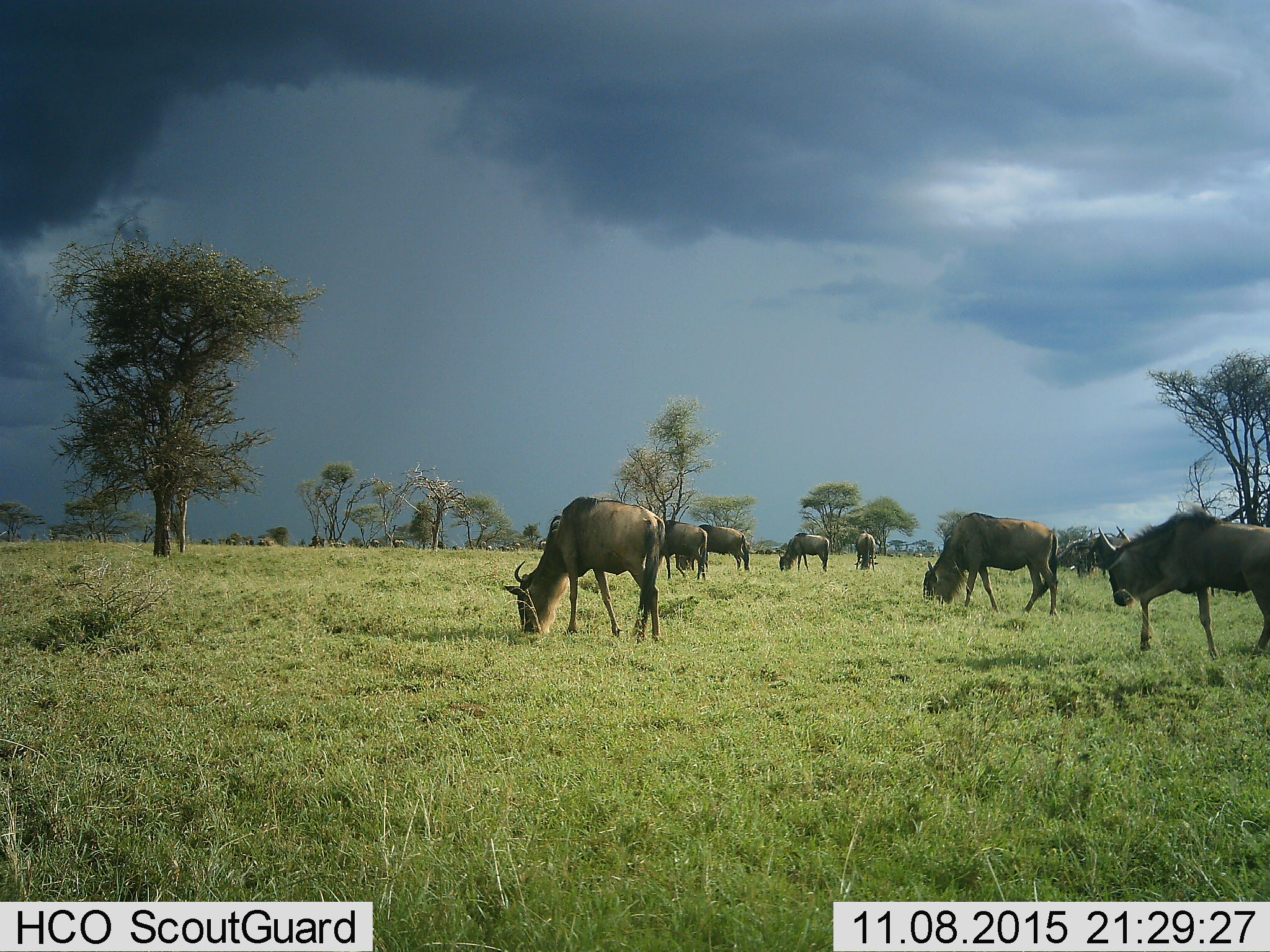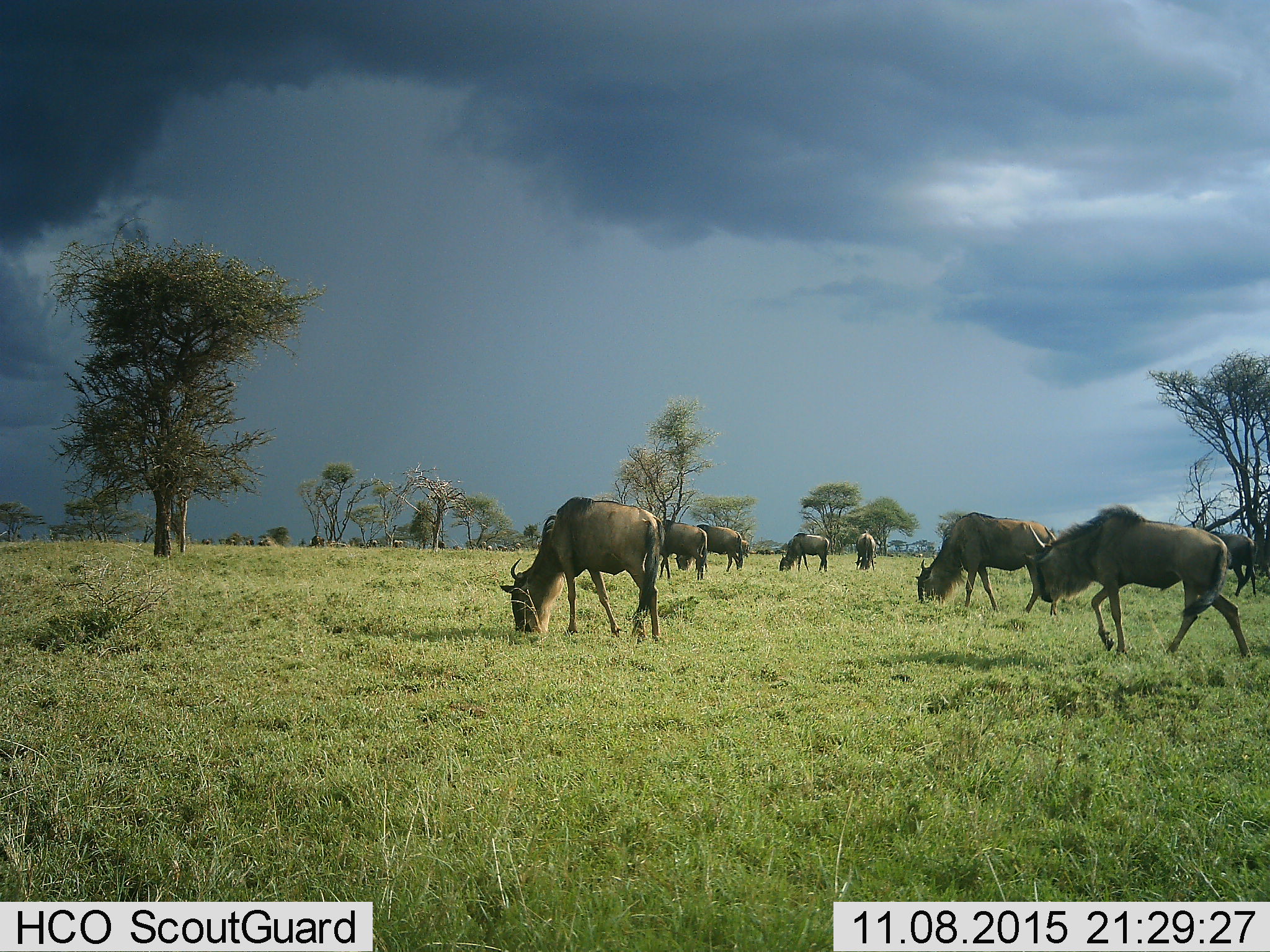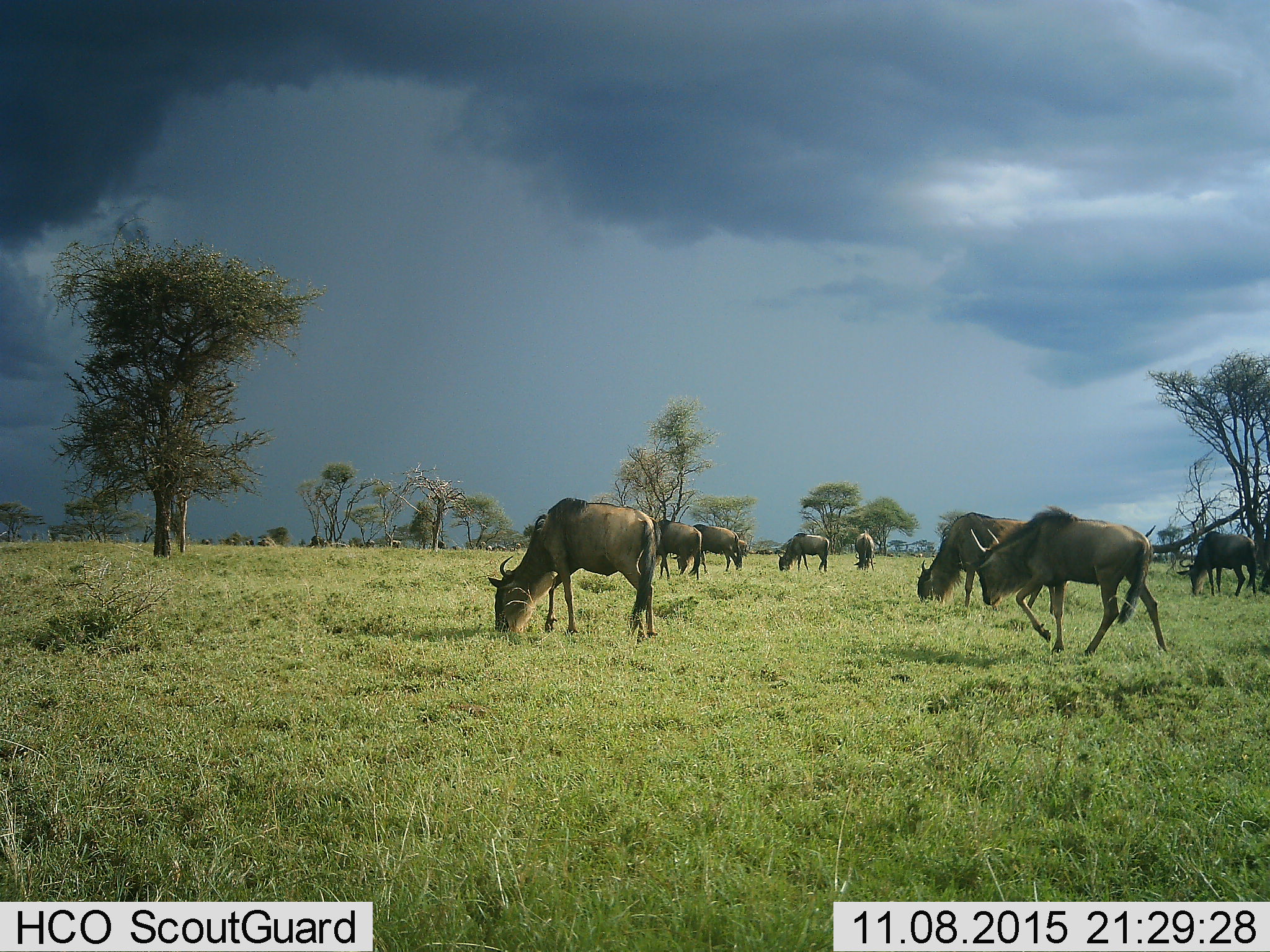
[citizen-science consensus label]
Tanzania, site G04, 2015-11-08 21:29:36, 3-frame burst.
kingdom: Animalia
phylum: Chordata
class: Mammalia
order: Artiodactyla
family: Bovidae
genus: Connochaetes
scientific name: Connochaetes taurinus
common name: blue wildebeest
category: wildebeest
Wildebeest (blue wildebeest) (Connochaetes taurinus), count 11-50. Behavior (volunteer vote fractions): standing 53%, resting 0%, moving 82%, interacting 12%. Young present (vote fraction): 6%. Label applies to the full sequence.